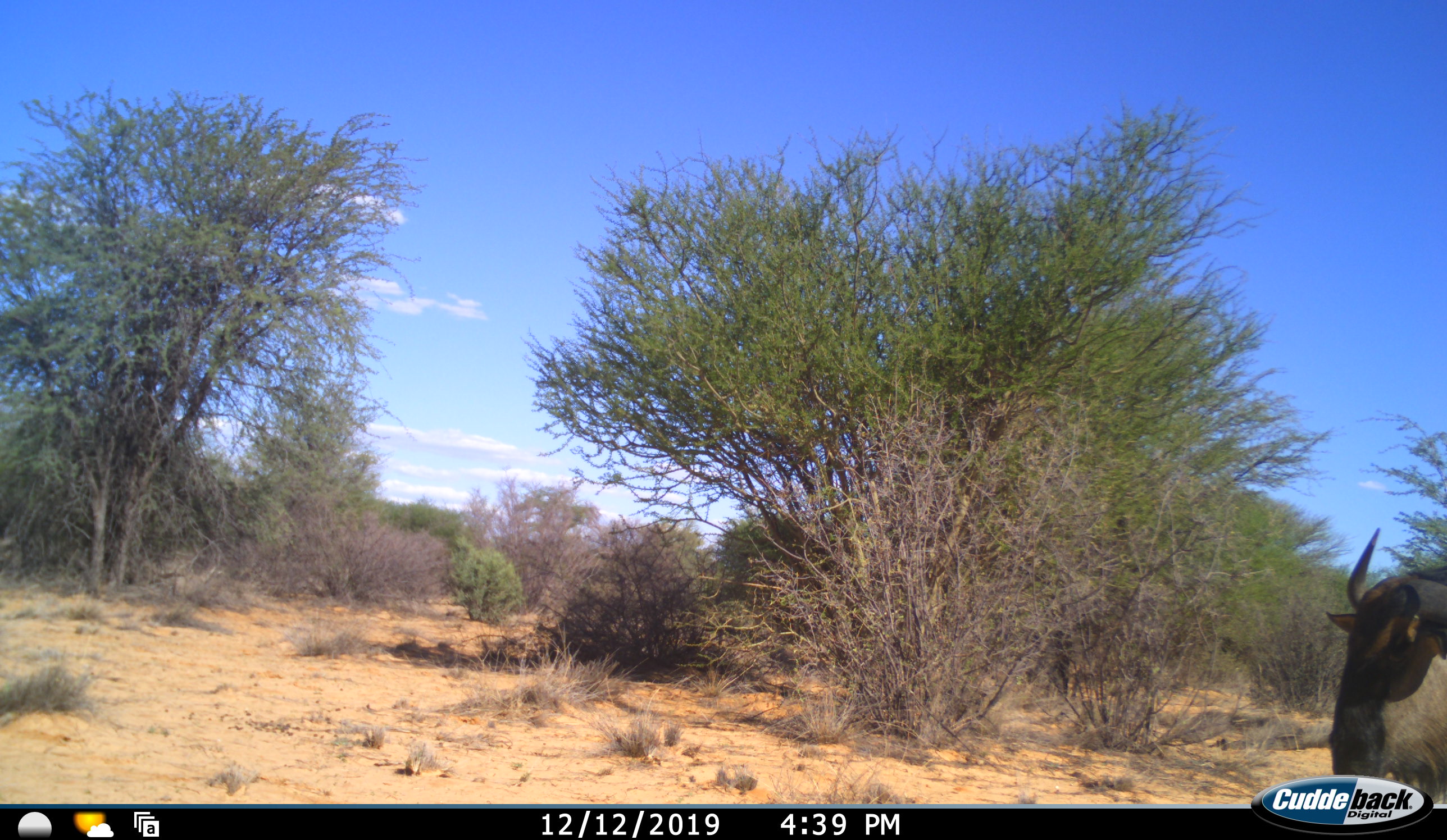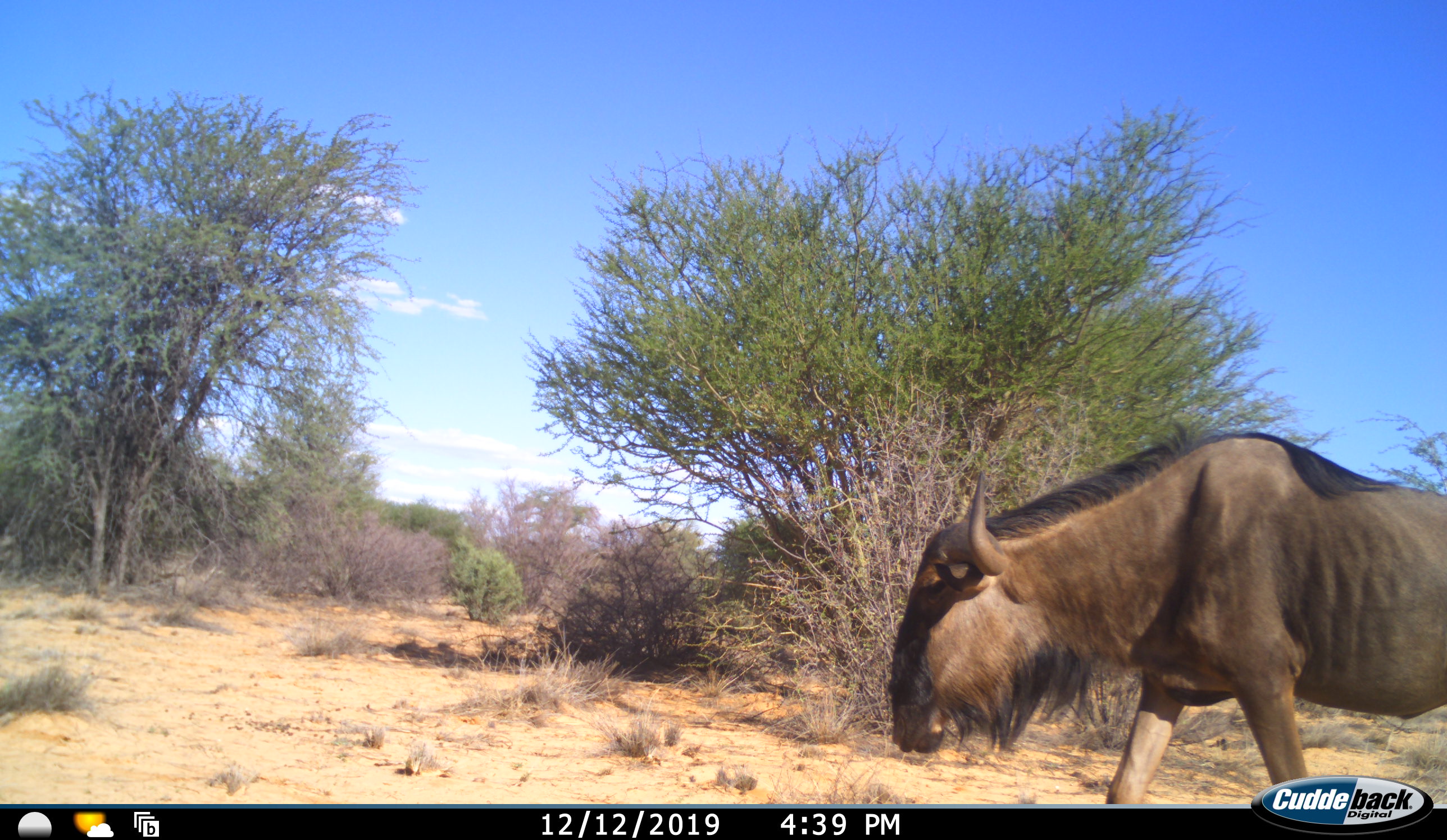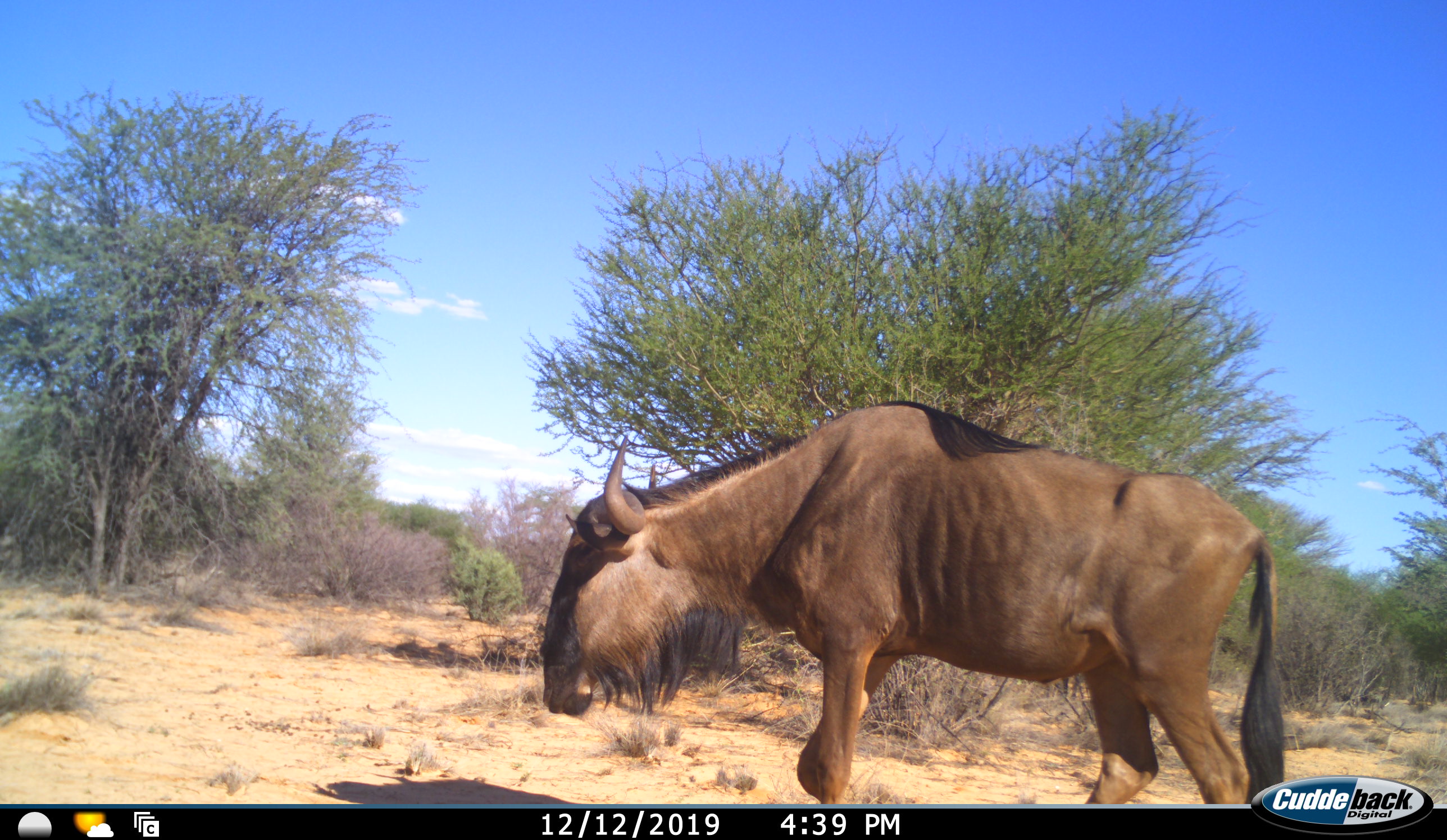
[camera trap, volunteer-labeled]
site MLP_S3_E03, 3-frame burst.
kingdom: Animalia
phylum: Chordata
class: Mammalia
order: Artiodactyla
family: Bovidae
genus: Connochaetes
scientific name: Connochaetes taurinus taurinus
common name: blue wildebeest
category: wildebeestblue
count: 1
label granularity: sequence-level